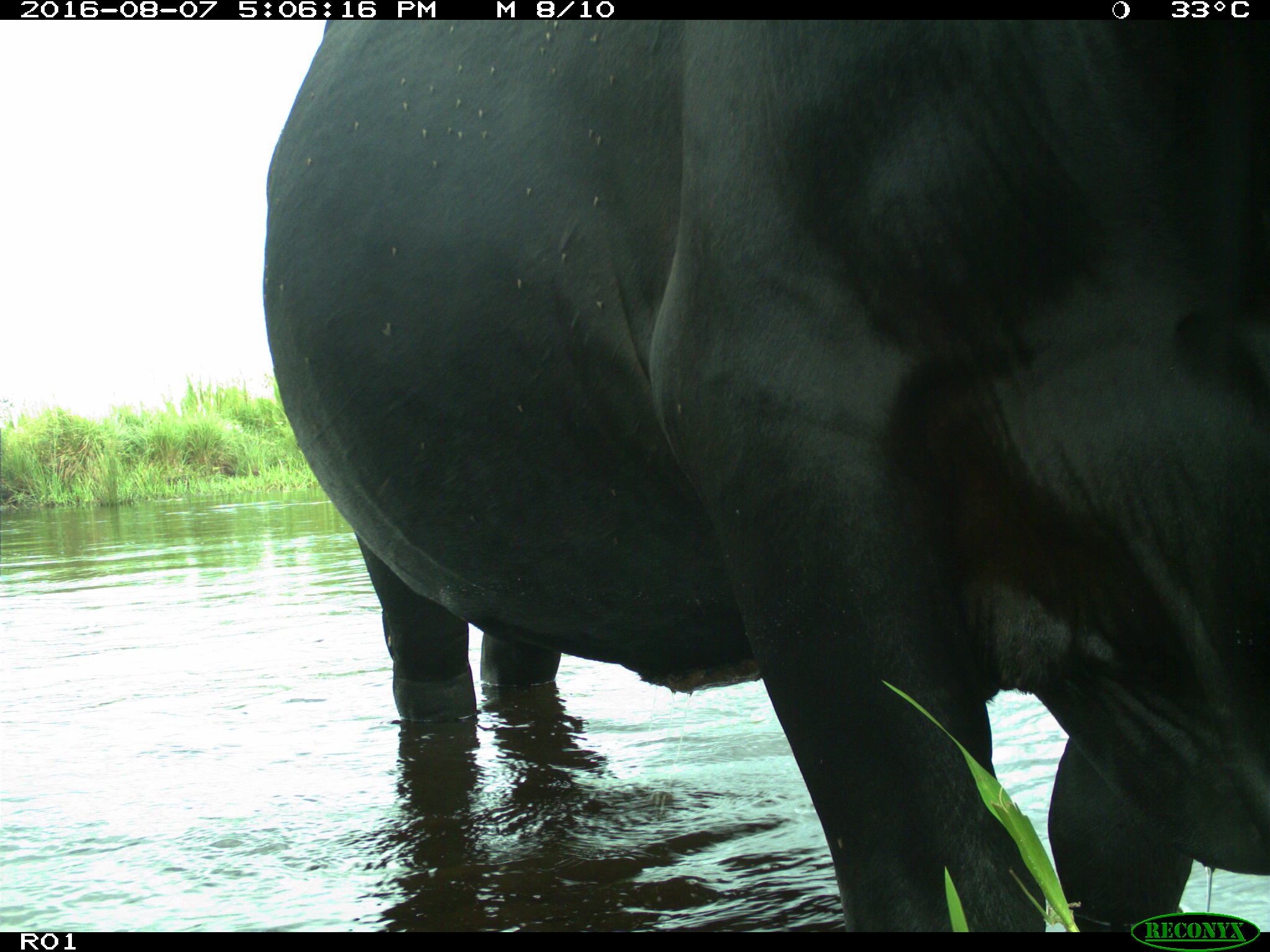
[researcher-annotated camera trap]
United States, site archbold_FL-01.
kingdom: Animalia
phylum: Chordata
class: Mammalia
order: Artiodactyla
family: Bovidae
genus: Bos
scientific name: Bos taurus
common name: domestic cow